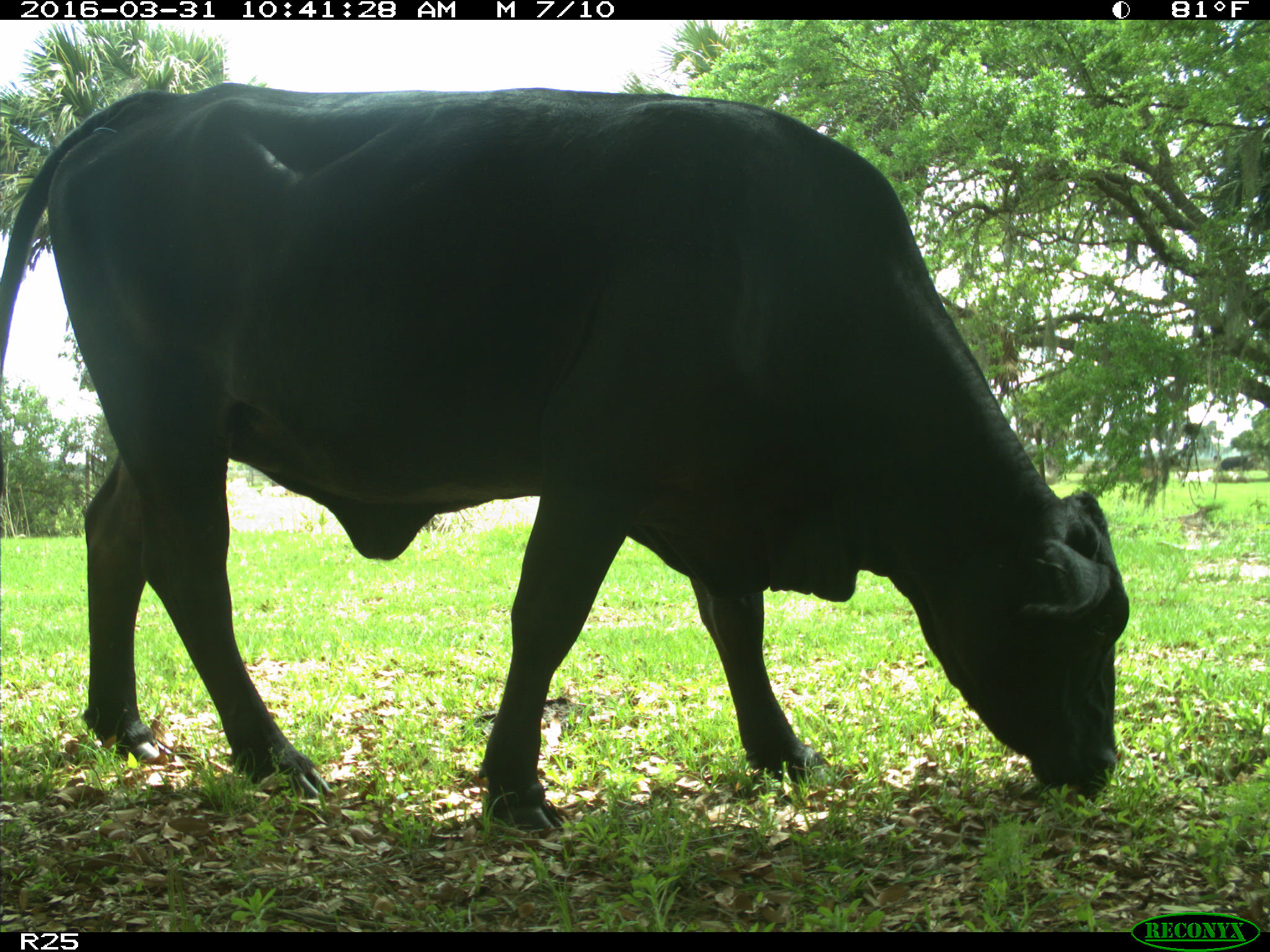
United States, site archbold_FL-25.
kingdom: Animalia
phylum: Chordata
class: Mammalia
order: Artiodactyla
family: Bovidae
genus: Bos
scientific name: Bos taurus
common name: domestic cow